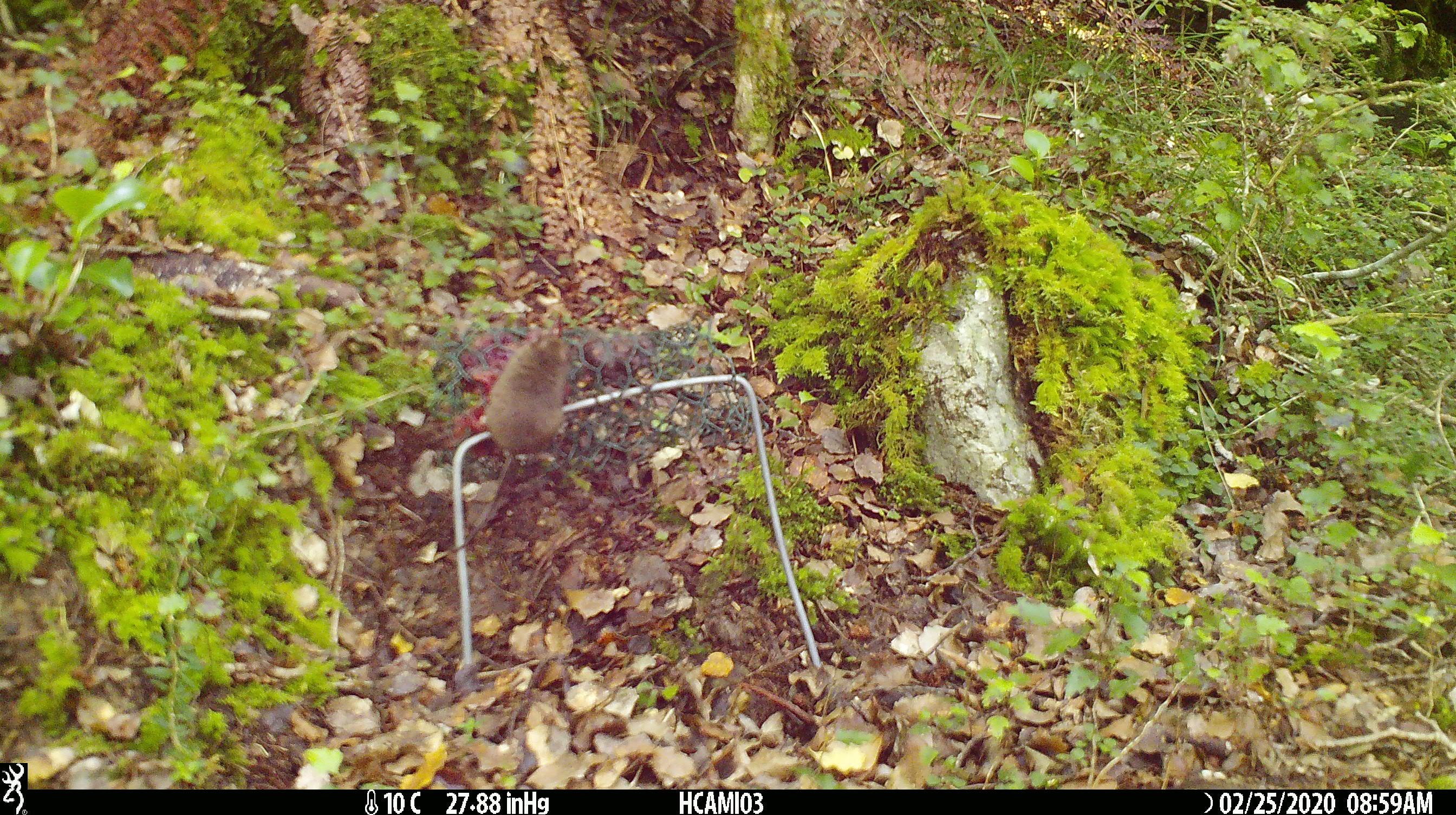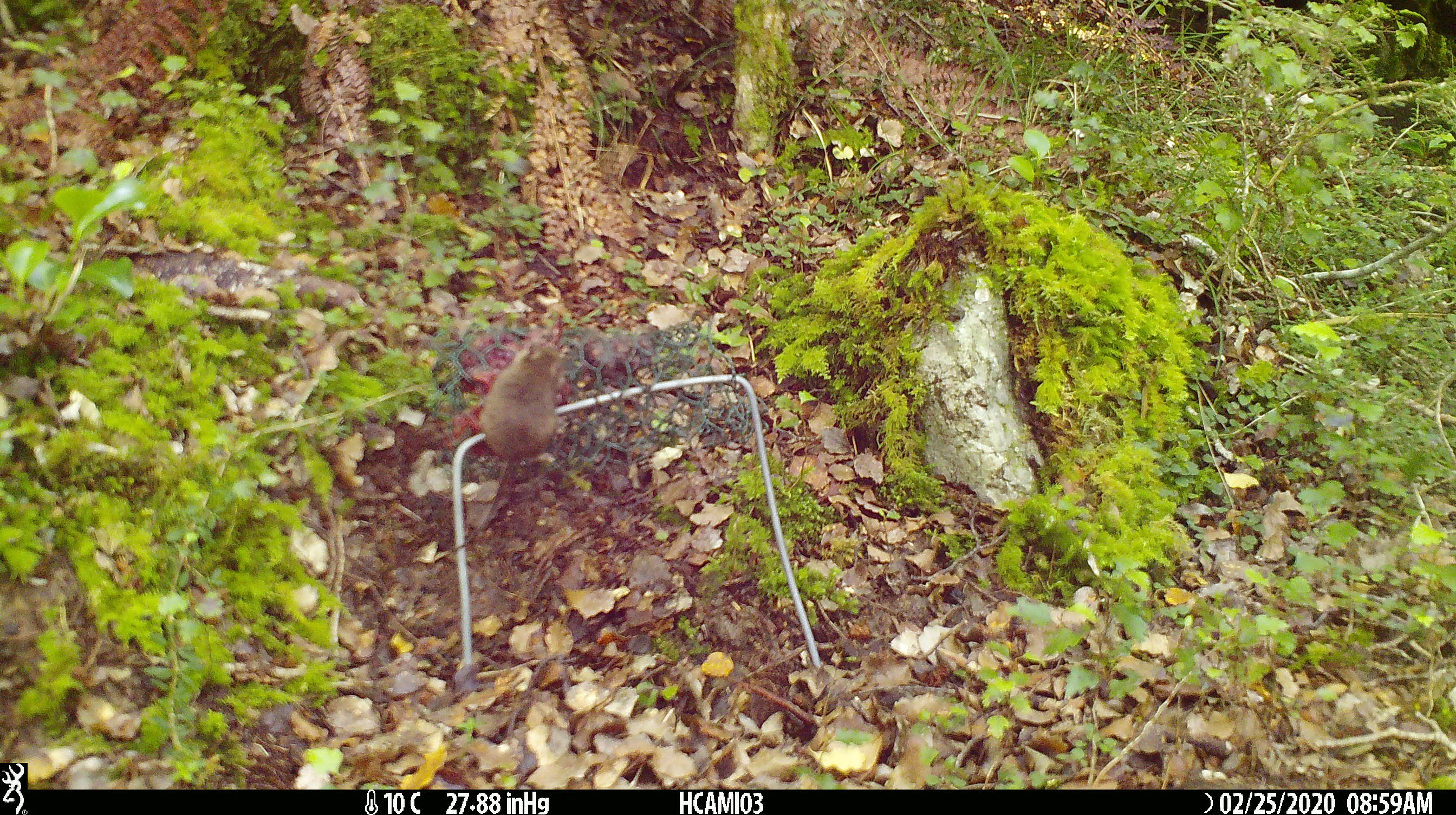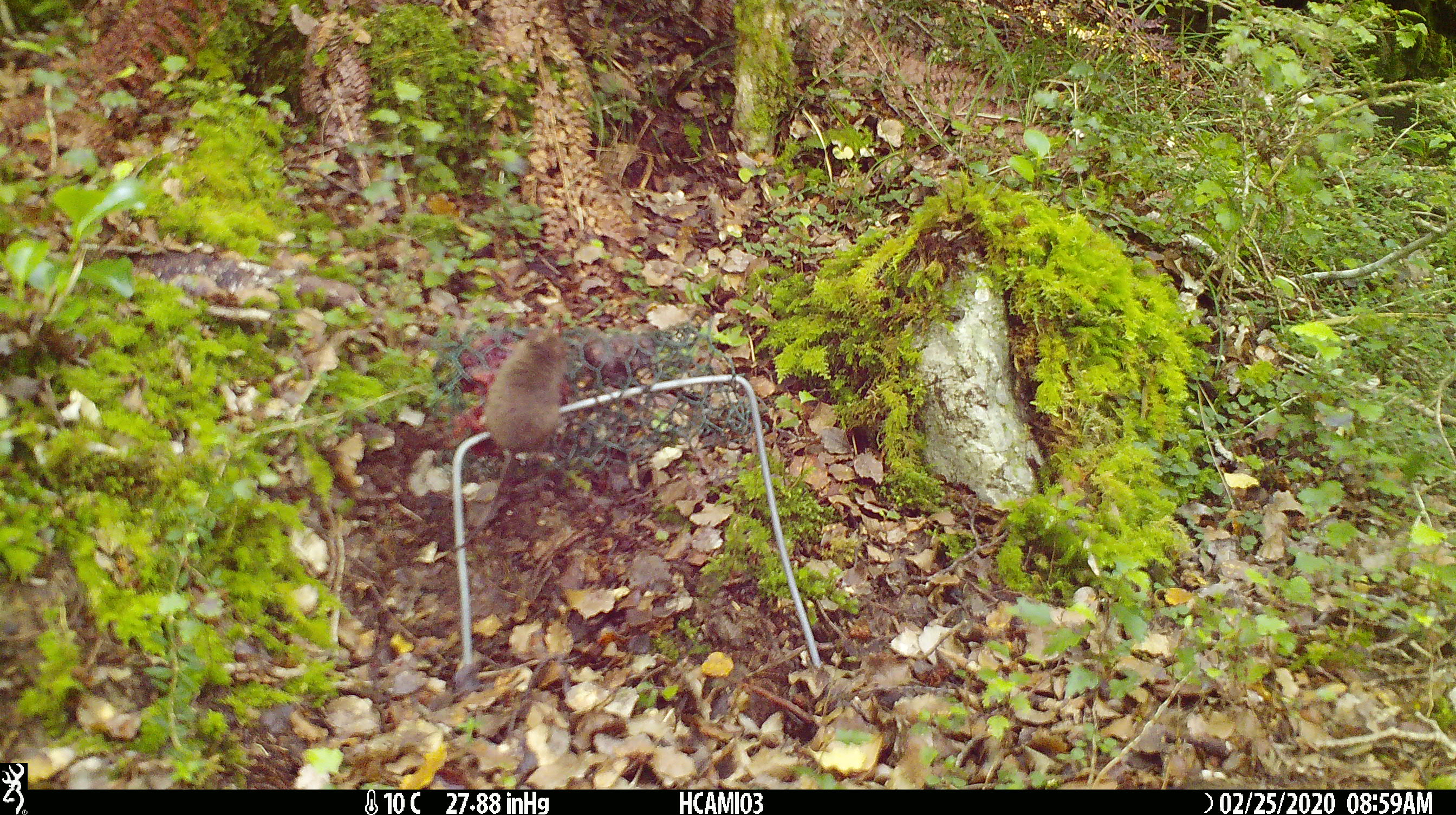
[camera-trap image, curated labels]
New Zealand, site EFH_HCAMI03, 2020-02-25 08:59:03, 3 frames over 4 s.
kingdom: Animalia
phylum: Chordata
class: Mammalia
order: Rodentia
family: Muridae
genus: Mus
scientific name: Mus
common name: mouse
Mouse (Mus).